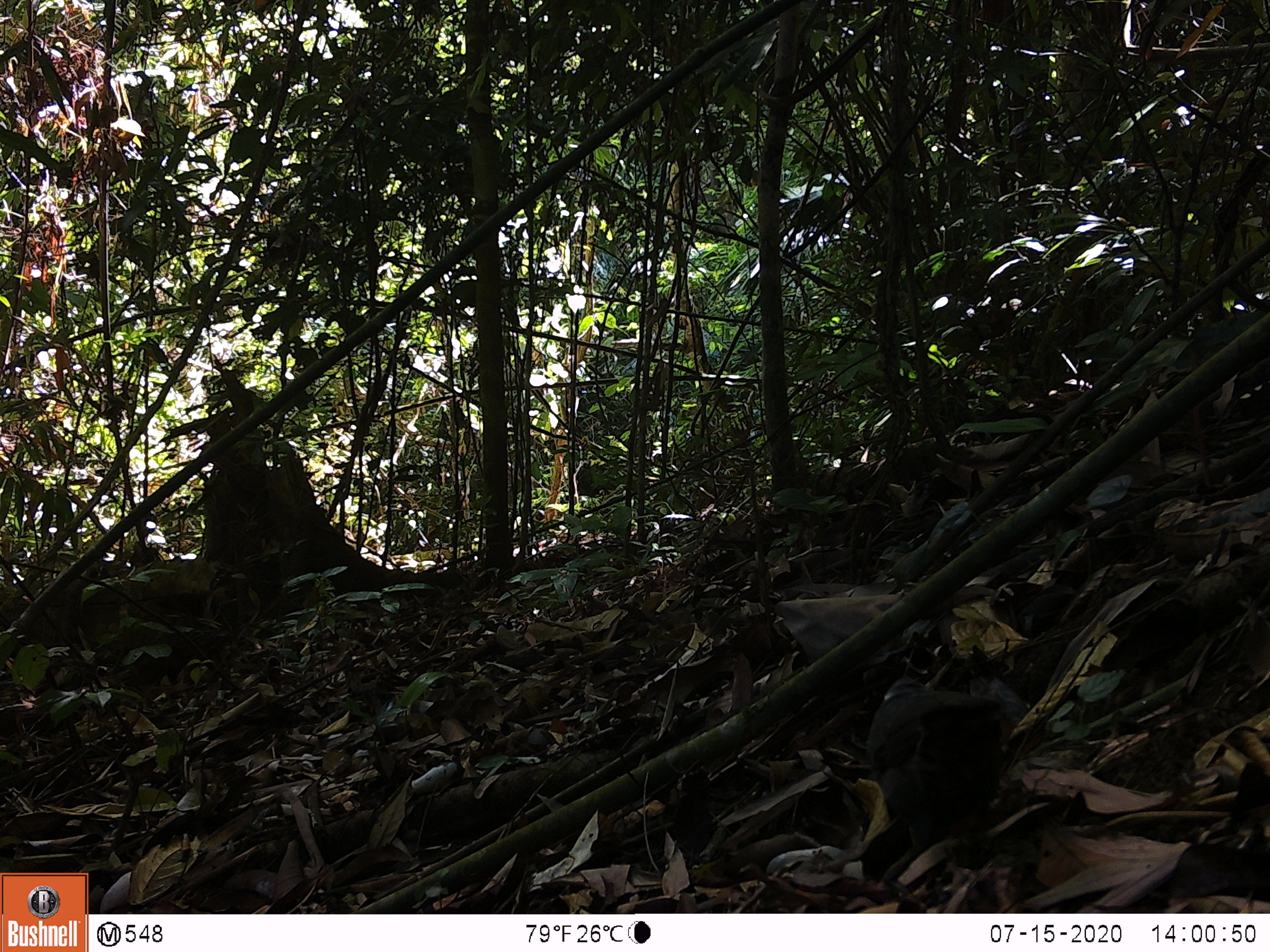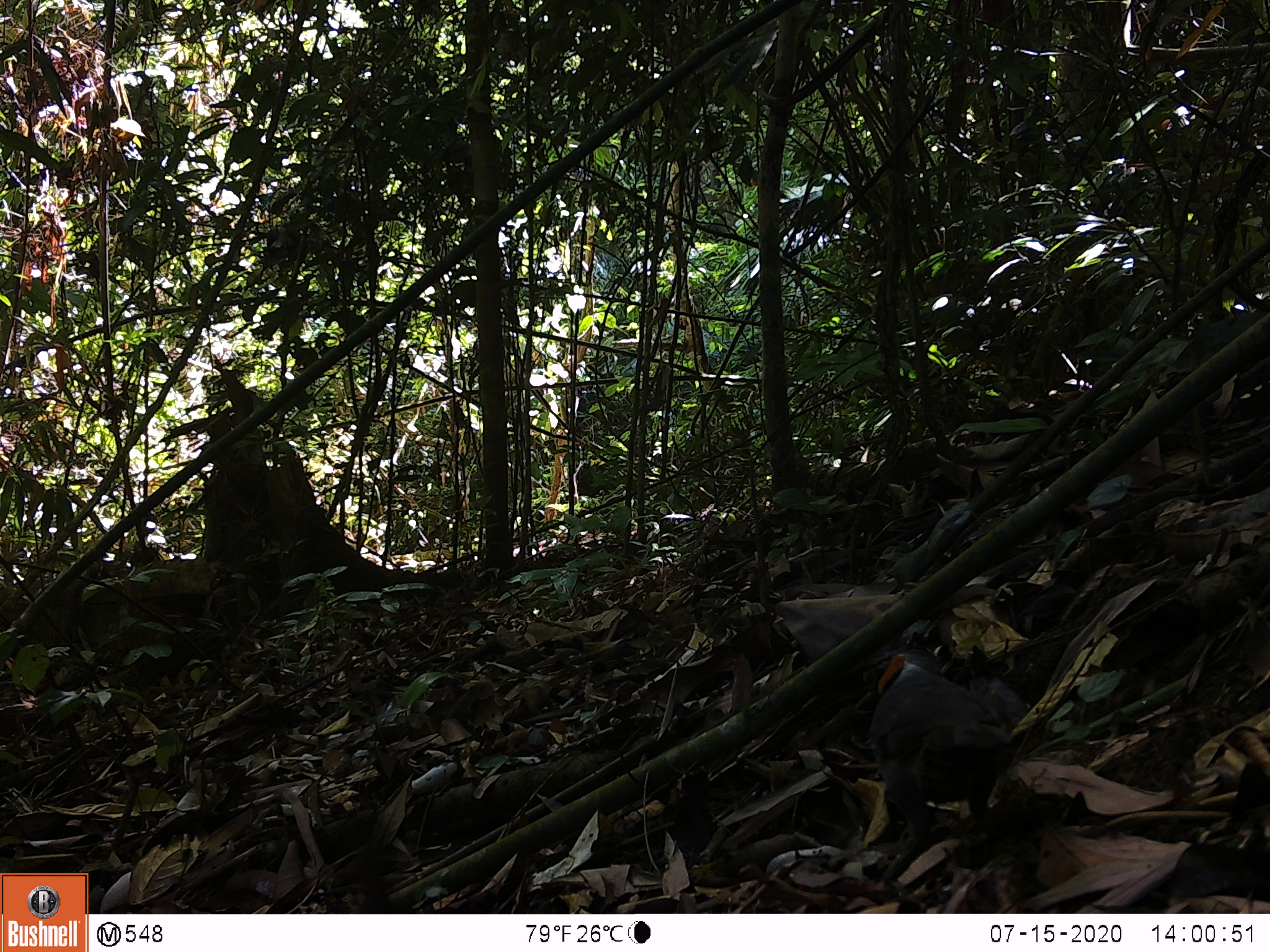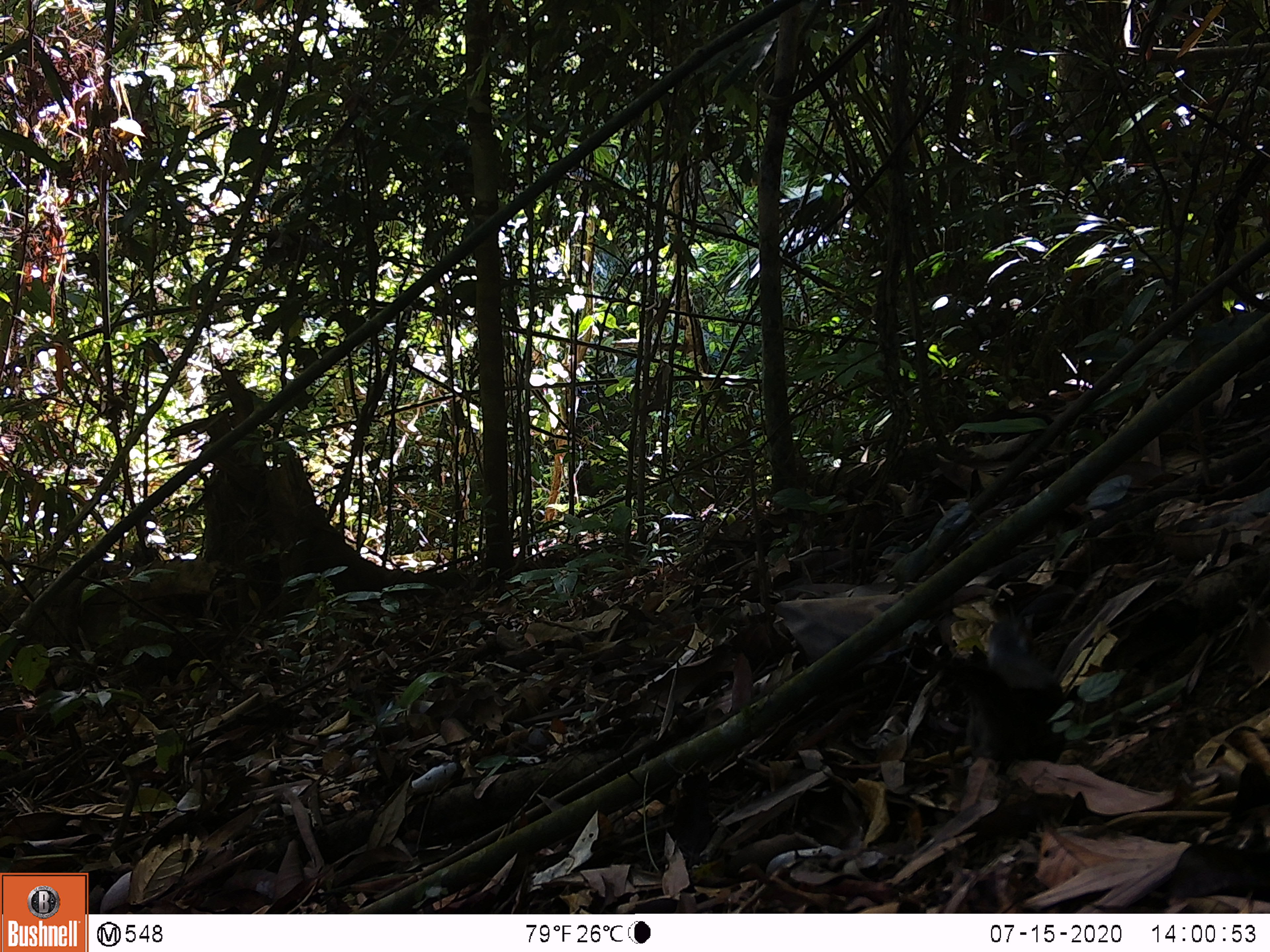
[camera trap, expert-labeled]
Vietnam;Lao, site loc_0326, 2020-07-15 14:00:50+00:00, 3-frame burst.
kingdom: Animalia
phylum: Chordata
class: Aves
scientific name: Aves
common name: bird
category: unidentified bird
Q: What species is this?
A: Unidentified bird (bird) (Aves).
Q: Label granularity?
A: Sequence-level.